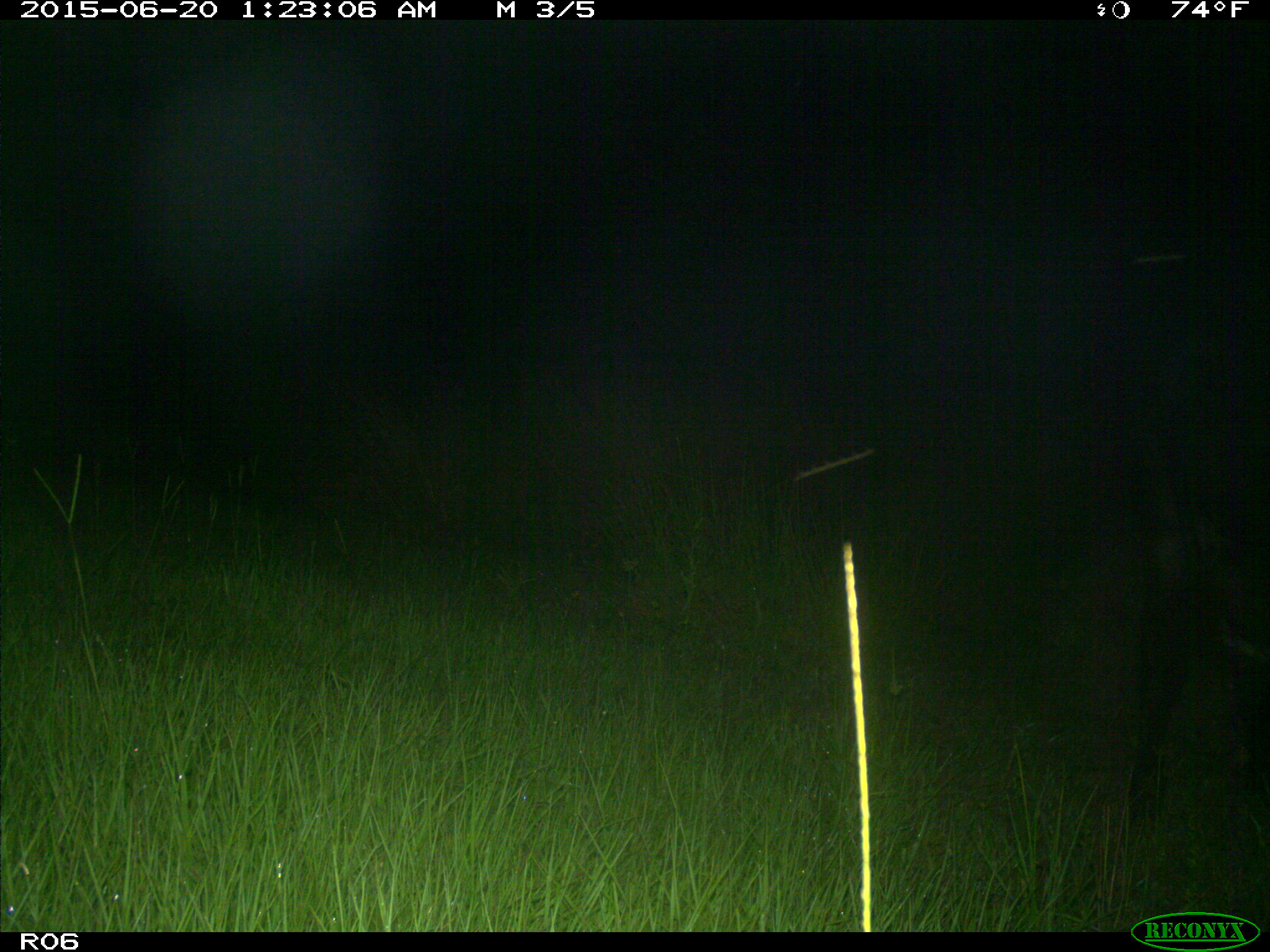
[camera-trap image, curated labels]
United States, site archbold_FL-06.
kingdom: Animalia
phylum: Chordata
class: Mammalia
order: Artiodactyla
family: Bovidae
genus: Bos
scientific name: Bos taurus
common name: domestic cow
Bos taurus (domestic cow).